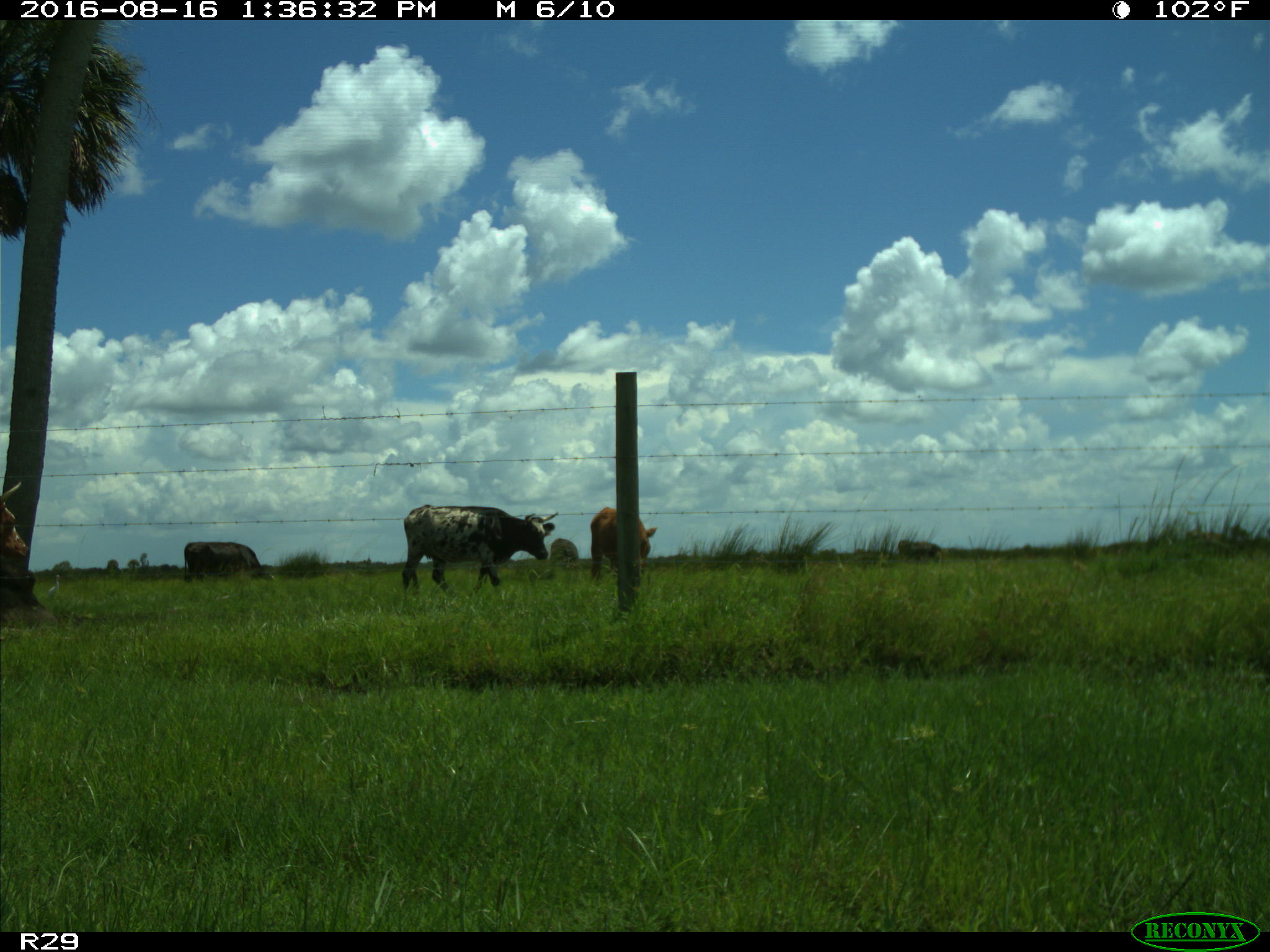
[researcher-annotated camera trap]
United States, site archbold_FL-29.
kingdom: Animalia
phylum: Chordata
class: Mammalia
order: Artiodactyla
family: Bovidae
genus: Bos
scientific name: Bos taurus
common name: domestic cow